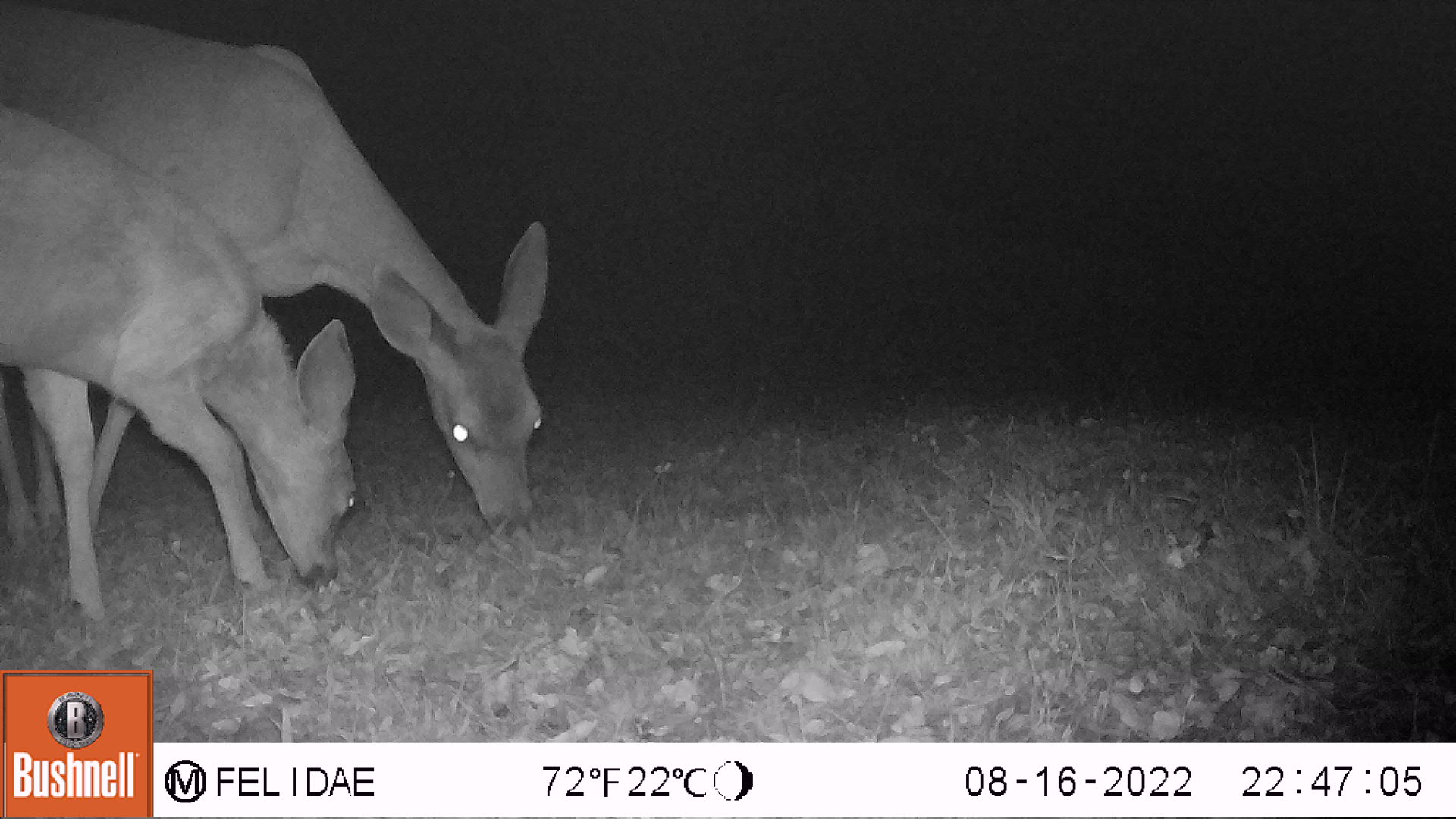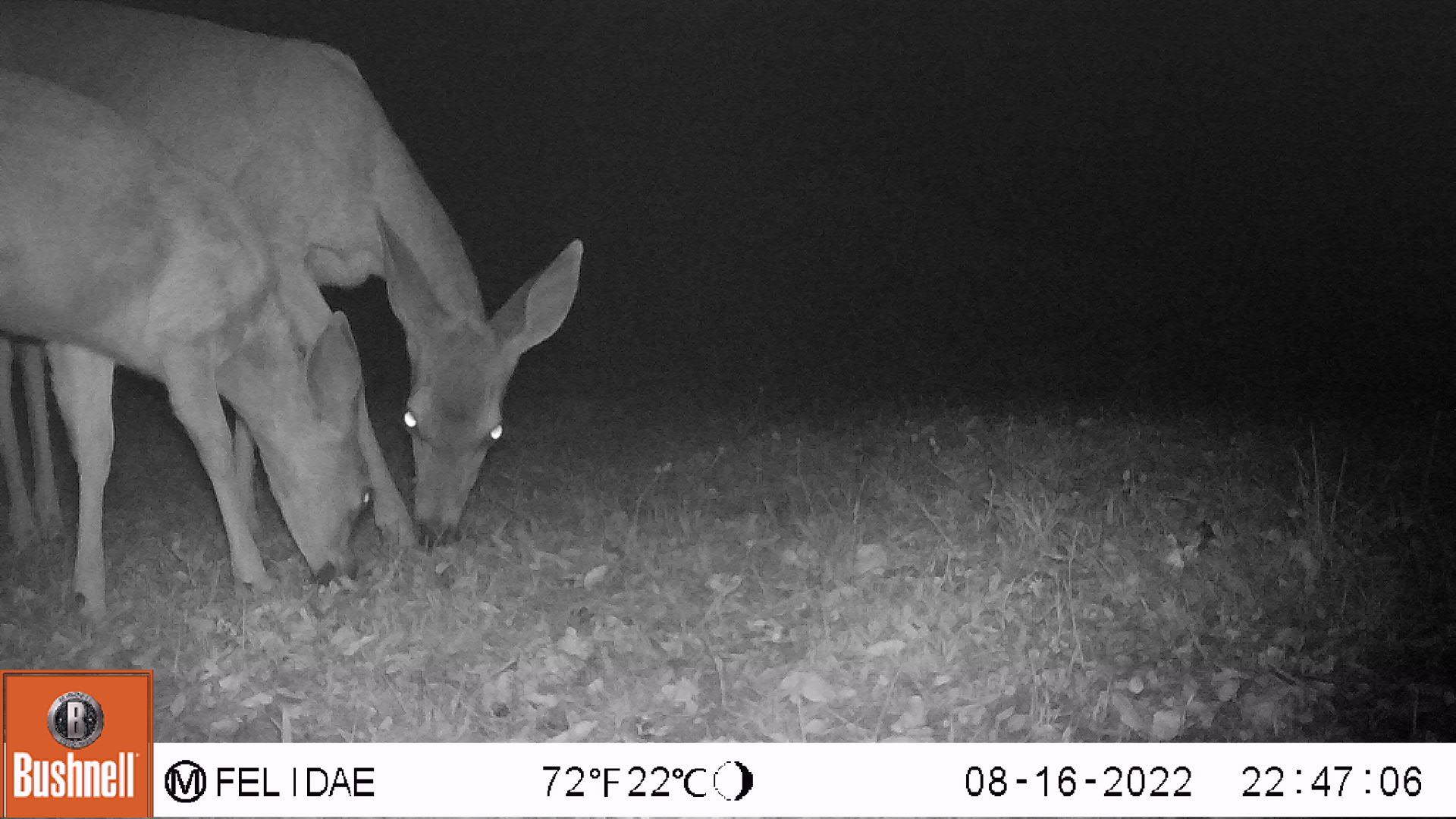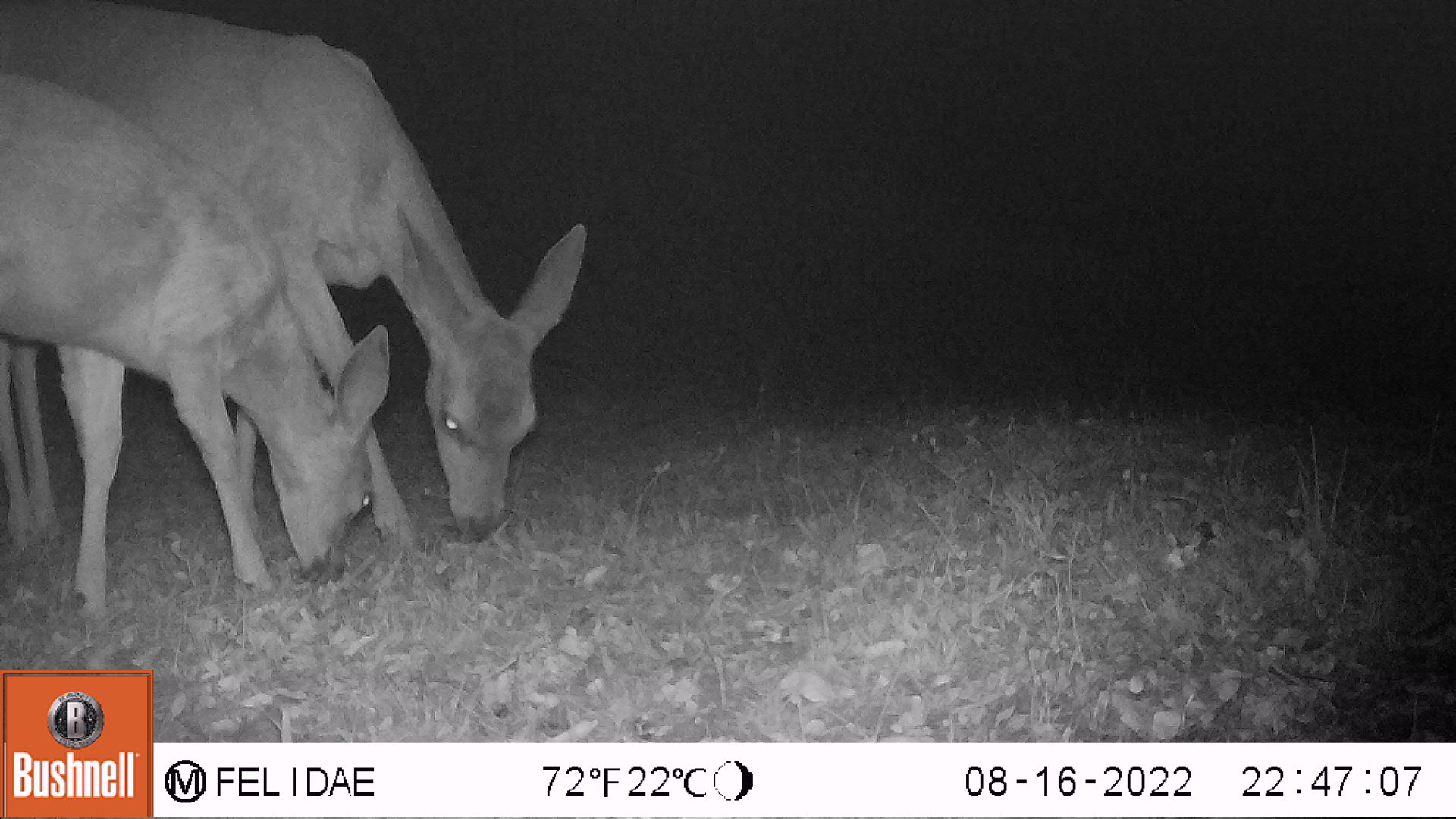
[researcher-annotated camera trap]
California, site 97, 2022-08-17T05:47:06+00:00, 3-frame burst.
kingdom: Animalia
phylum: Chordata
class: Mammalia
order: Artiodactyla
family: Cervidae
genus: Odocoileus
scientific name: Odocoileus hemionus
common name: mule deer